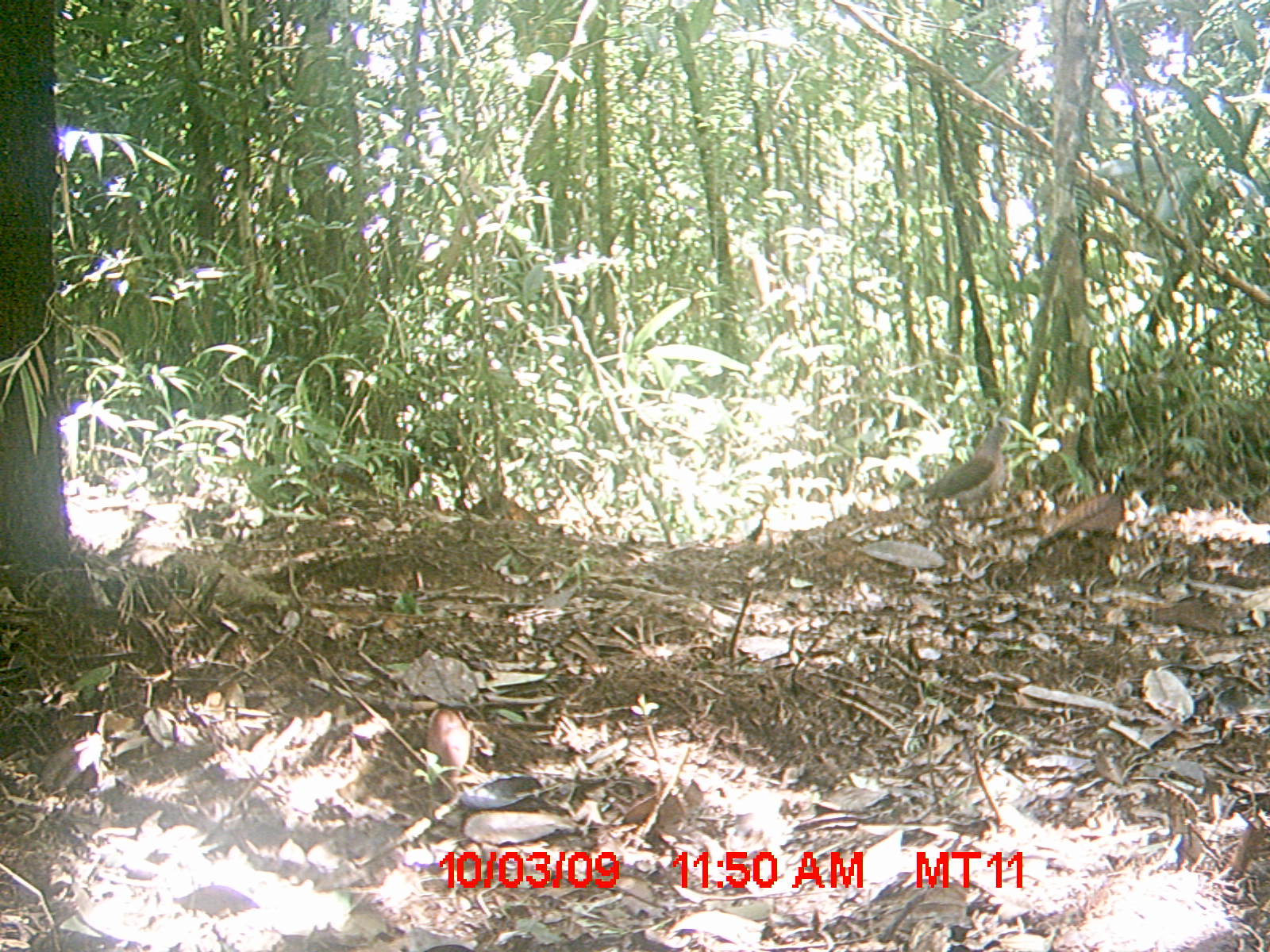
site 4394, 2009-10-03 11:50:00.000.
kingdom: Animalia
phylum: Chordata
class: Aves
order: Columbiformes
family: Columbidae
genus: Streptopelia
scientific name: Streptopelia picturata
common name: madagascar turtle-dove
Streptopelia picturata (madagascar turtle-dove), count 1.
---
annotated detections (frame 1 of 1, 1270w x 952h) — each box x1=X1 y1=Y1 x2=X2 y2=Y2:
streptopelia picturata: x1=918 y1=415 x2=1015 y2=529